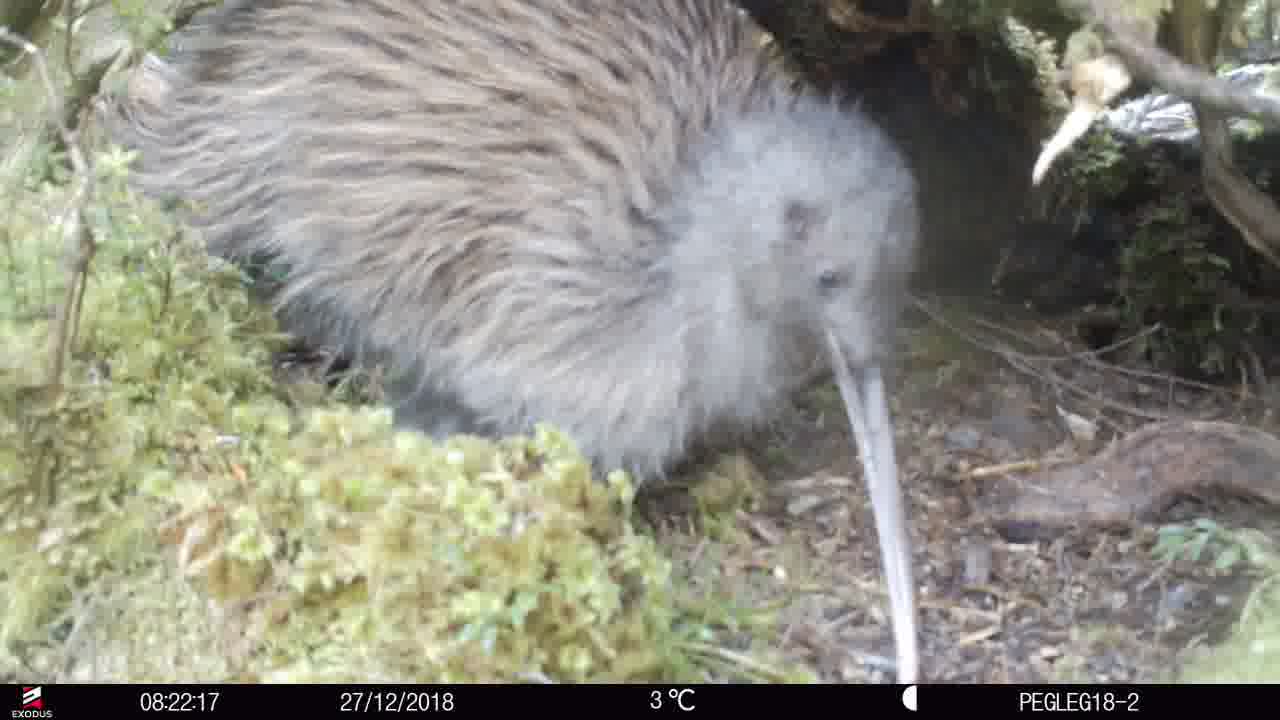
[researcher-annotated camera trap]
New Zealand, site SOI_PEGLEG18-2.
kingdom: Animalia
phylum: Chordata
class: Aves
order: Apterygiformes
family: Apterygidae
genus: Apteryx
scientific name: Apteryx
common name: kiwi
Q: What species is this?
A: Kiwi (Apteryx).